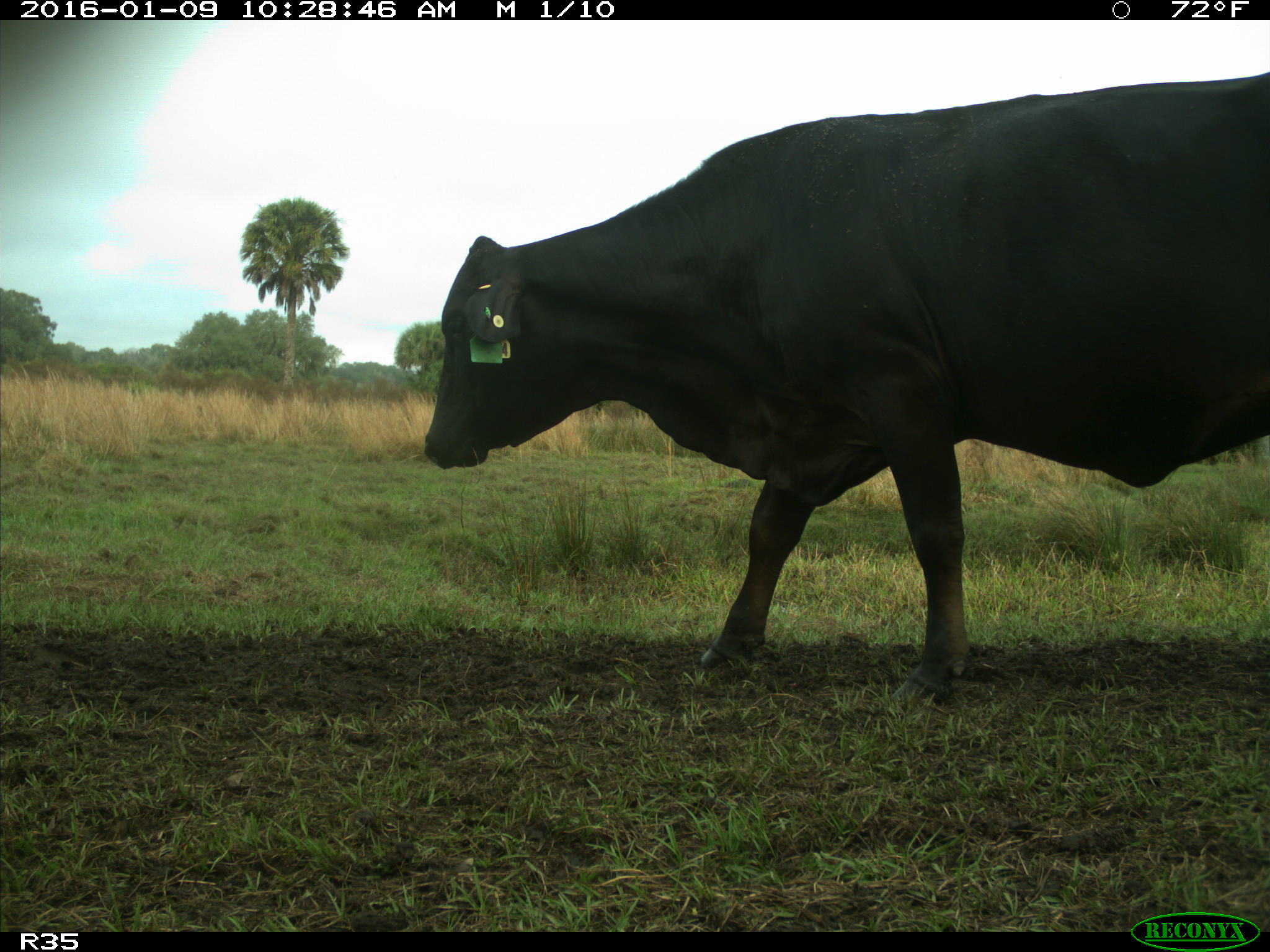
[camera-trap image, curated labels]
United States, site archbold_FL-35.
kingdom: Animalia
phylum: Chordata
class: Mammalia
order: Artiodactyla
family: Bovidae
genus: Bos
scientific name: Bos taurus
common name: domestic cow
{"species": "Bos taurus (domestic cow)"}